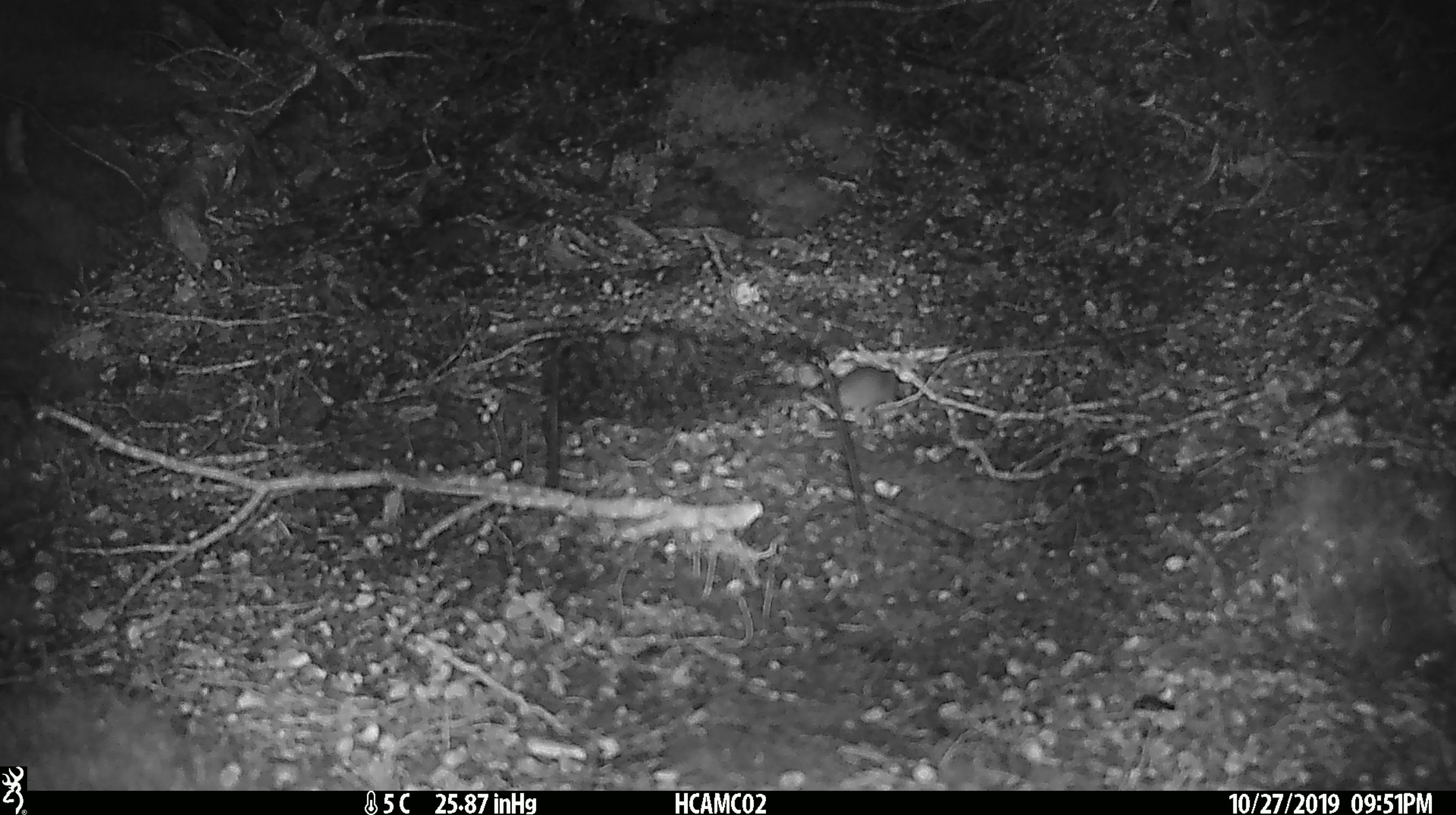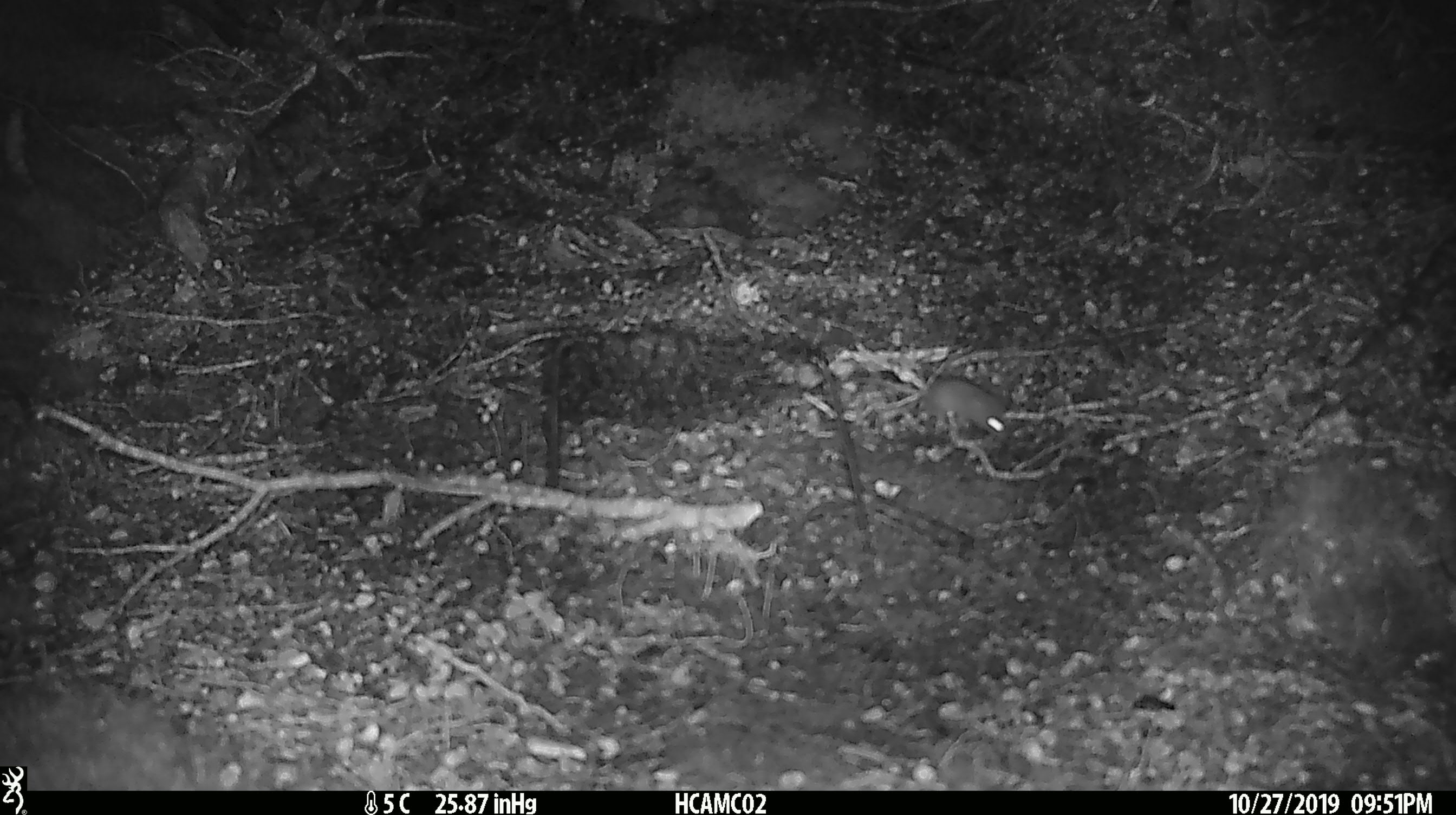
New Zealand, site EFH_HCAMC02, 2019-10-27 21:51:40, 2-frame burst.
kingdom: Animalia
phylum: Chordata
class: Mammalia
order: Rodentia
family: Muridae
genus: Mus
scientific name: Mus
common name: mouse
Mouse (Mus).